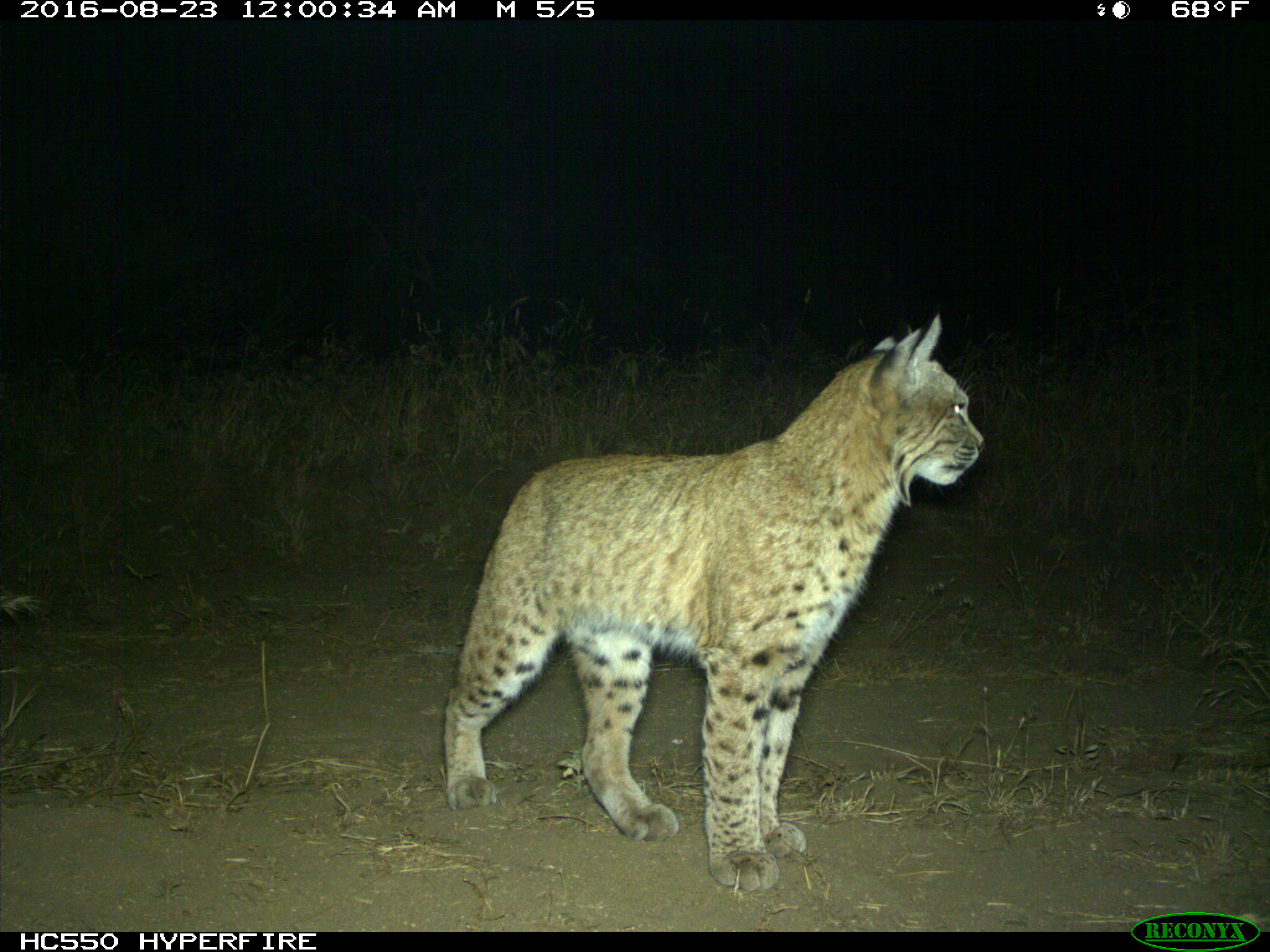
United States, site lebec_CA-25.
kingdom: Animalia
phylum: Chordata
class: Mammalia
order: Carnivora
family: Felidae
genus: Lynx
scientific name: Lynx rufus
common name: bobcat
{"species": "Lynx rufus (bobcat)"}